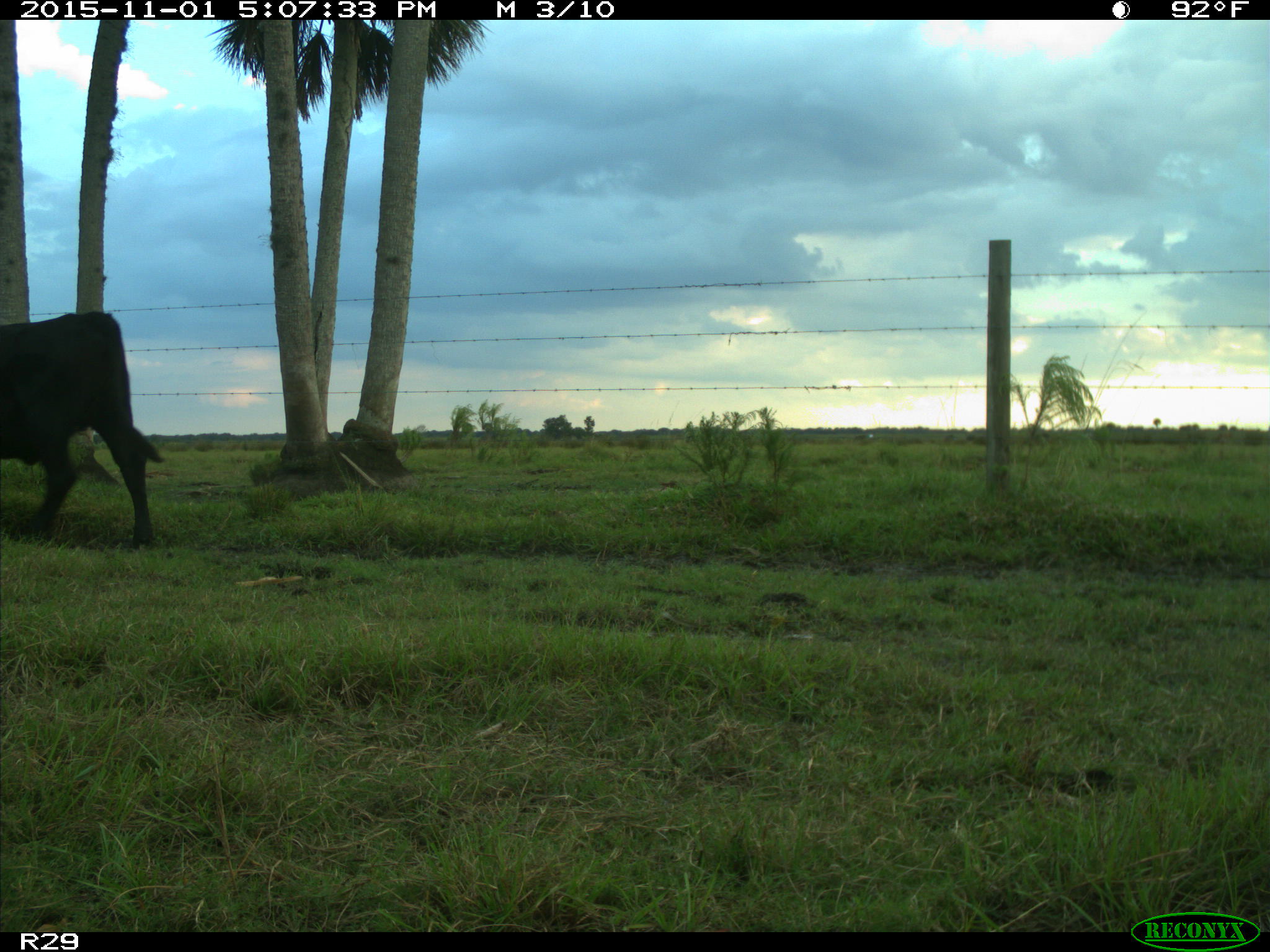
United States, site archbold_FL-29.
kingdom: Animalia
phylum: Chordata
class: Mammalia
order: Artiodactyla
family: Bovidae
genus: Bos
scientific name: Bos taurus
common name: domestic cow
Bos taurus (domestic cow).